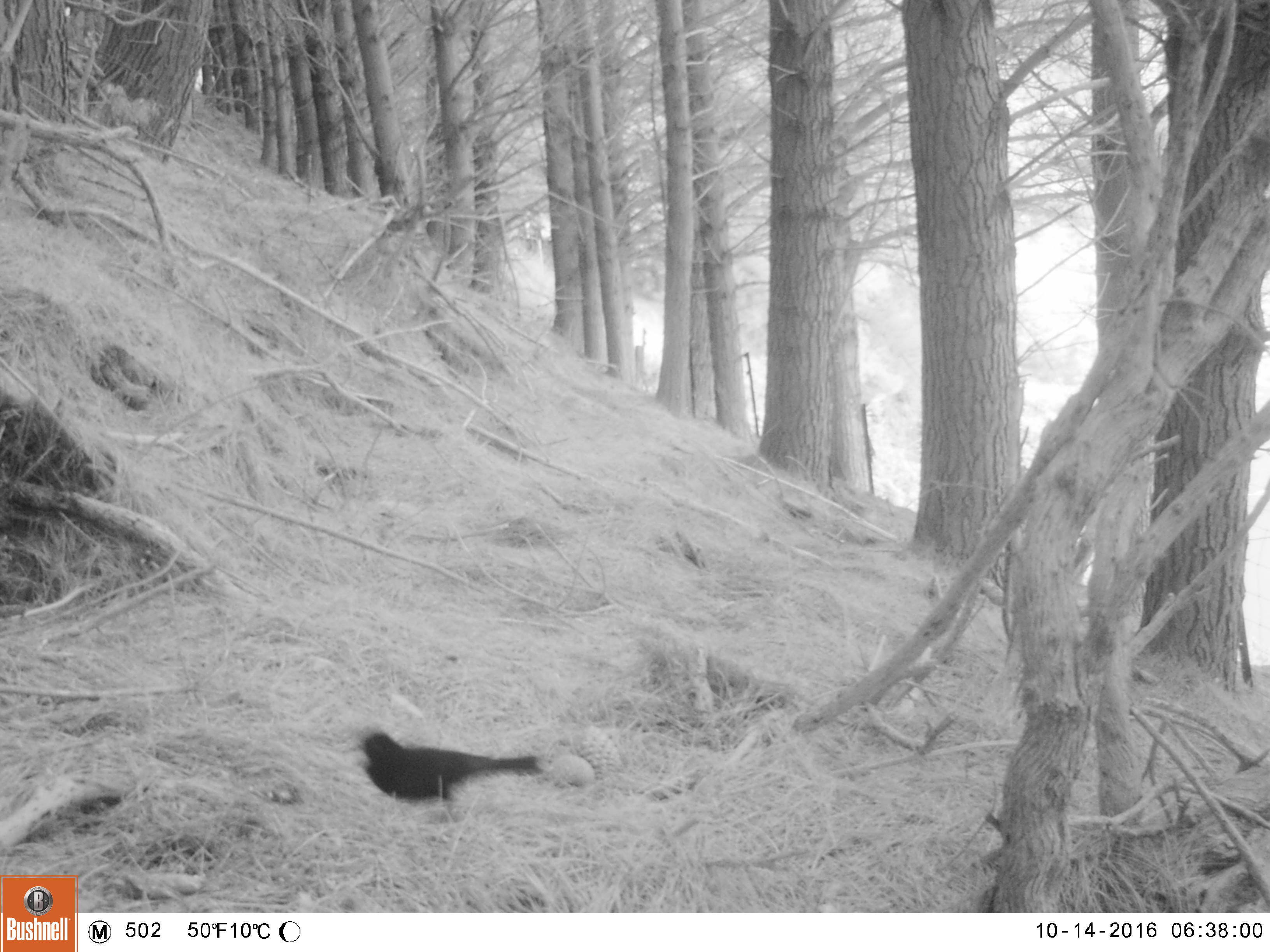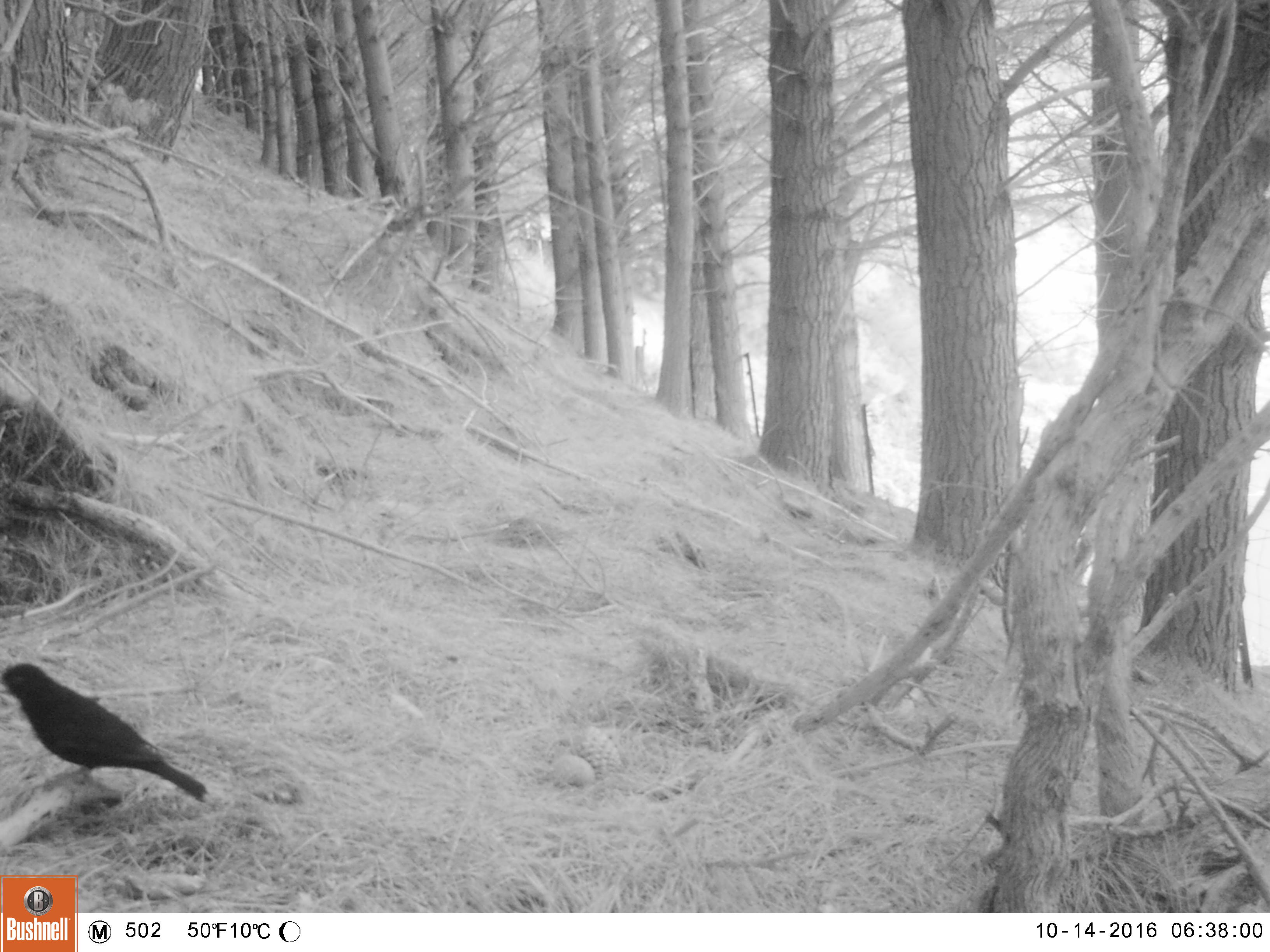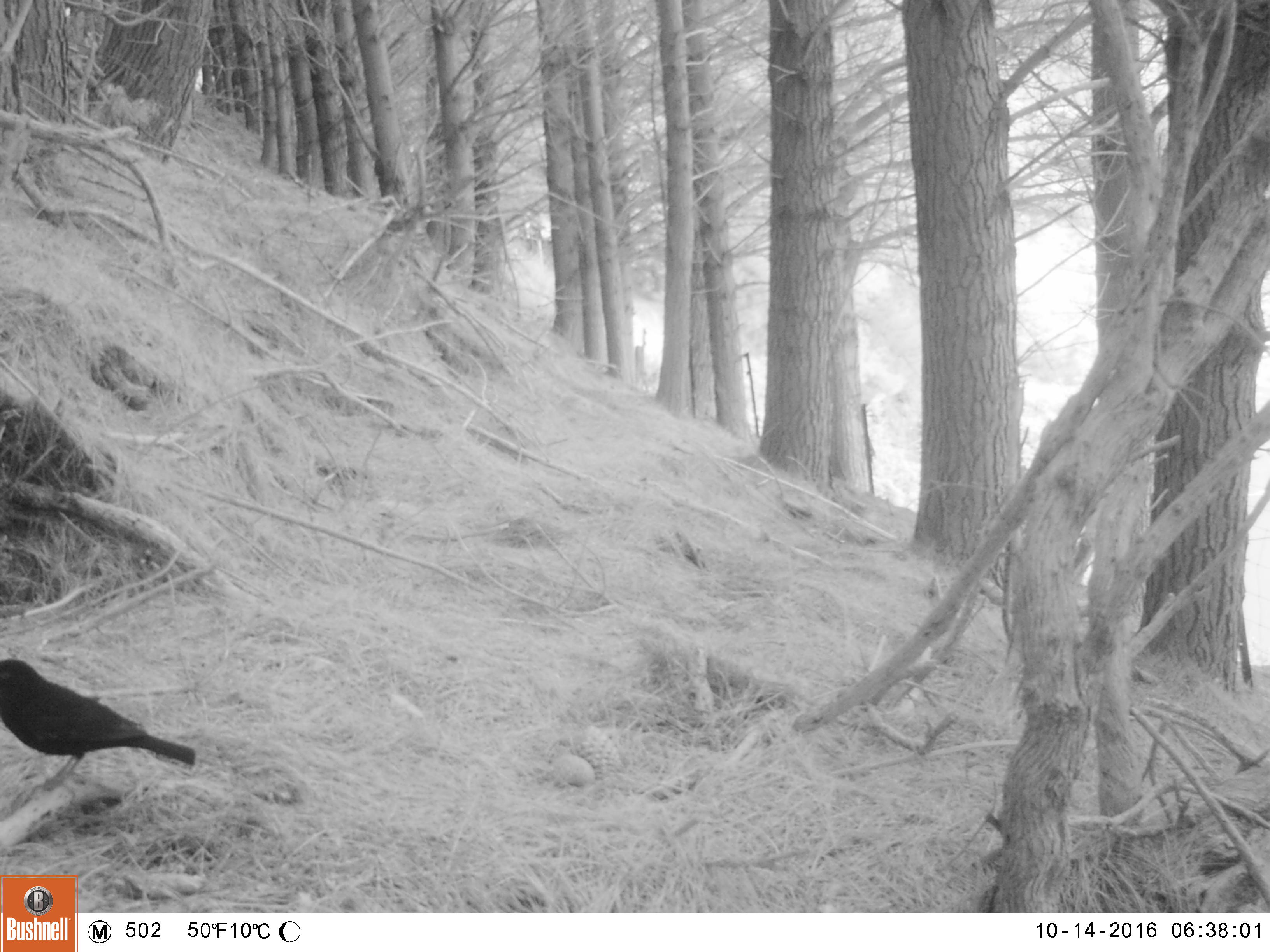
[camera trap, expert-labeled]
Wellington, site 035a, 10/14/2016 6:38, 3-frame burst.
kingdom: Animalia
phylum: Chordata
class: Aves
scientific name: Aves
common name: bird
Bird (Aves).